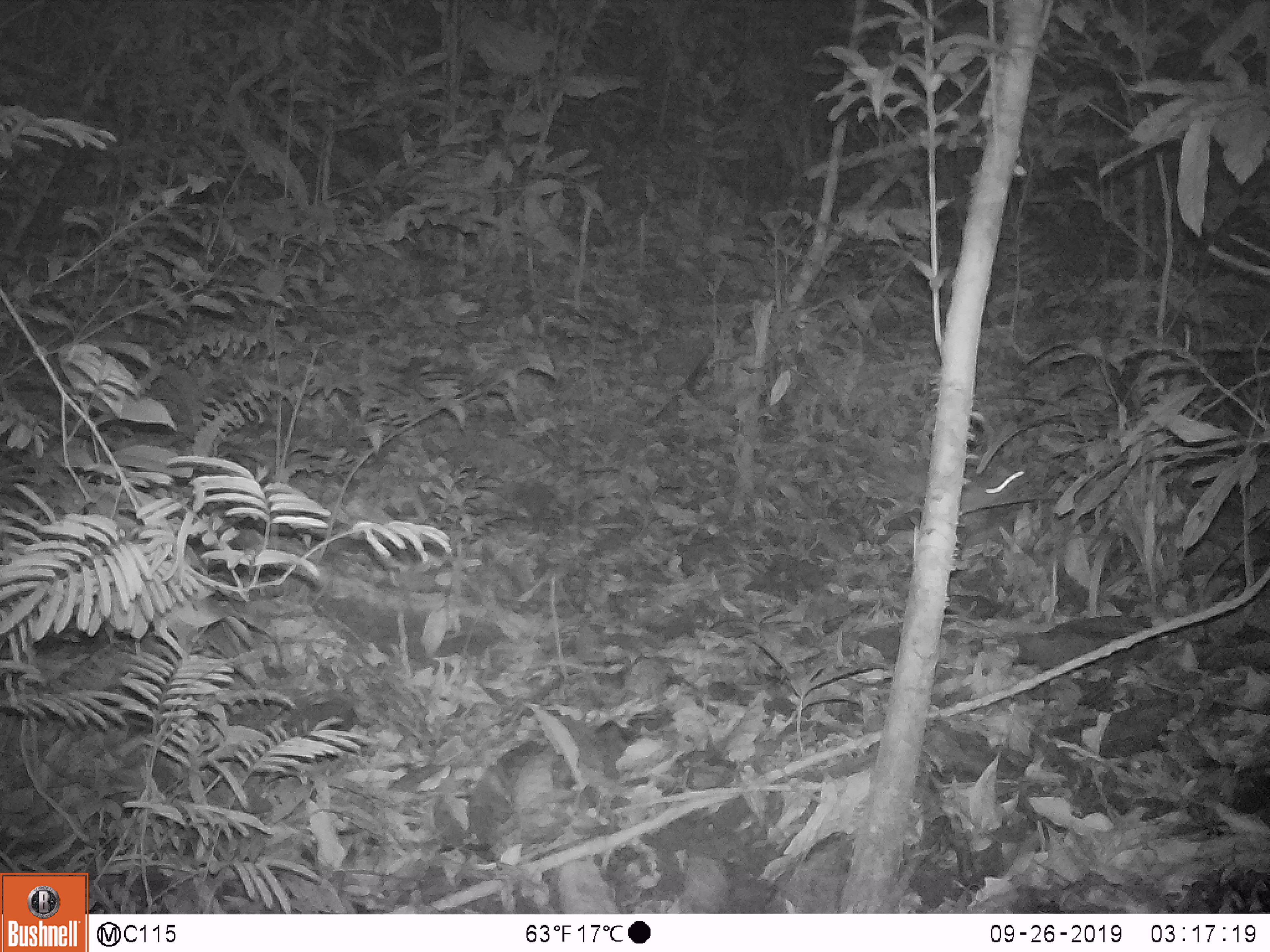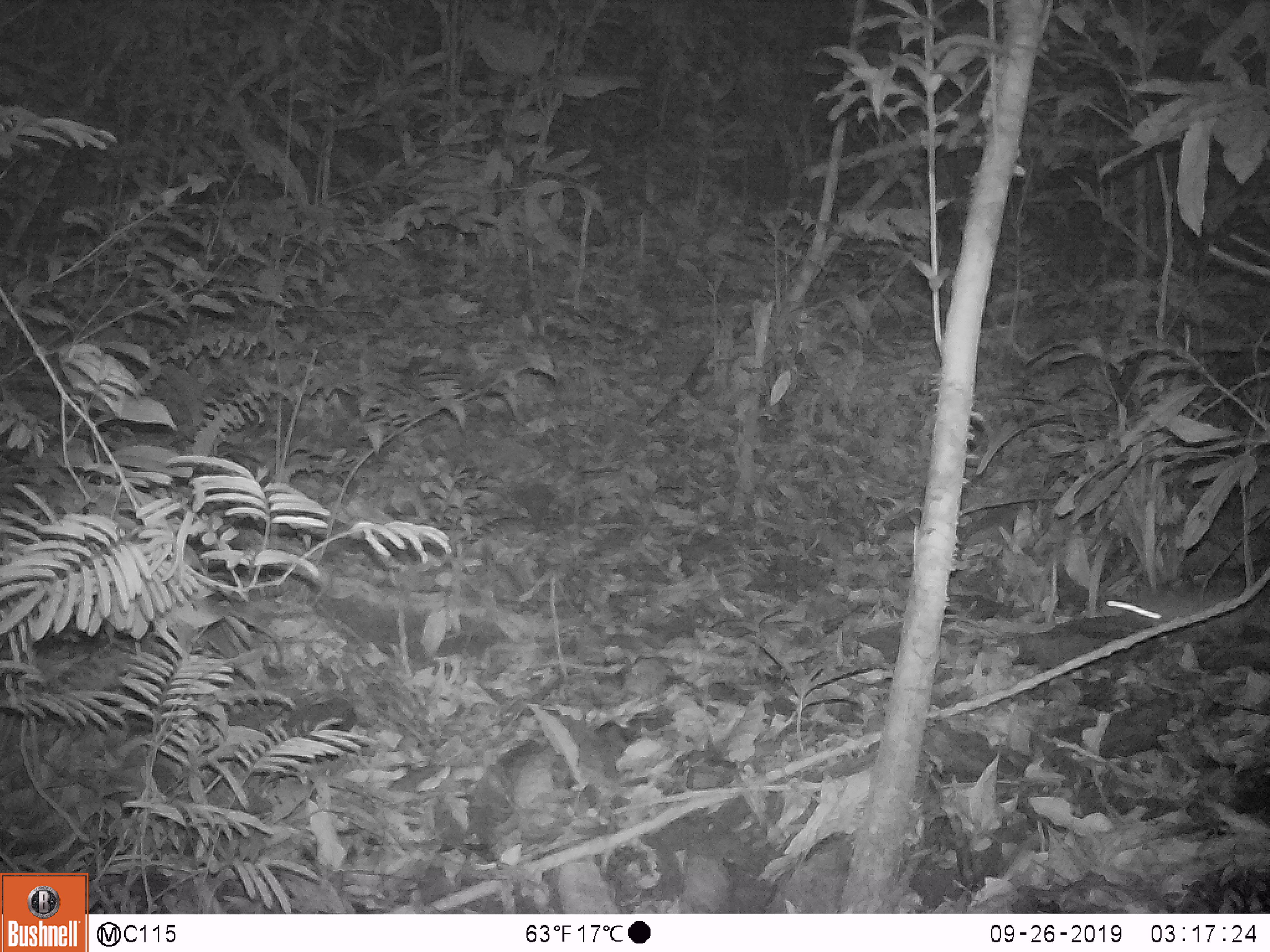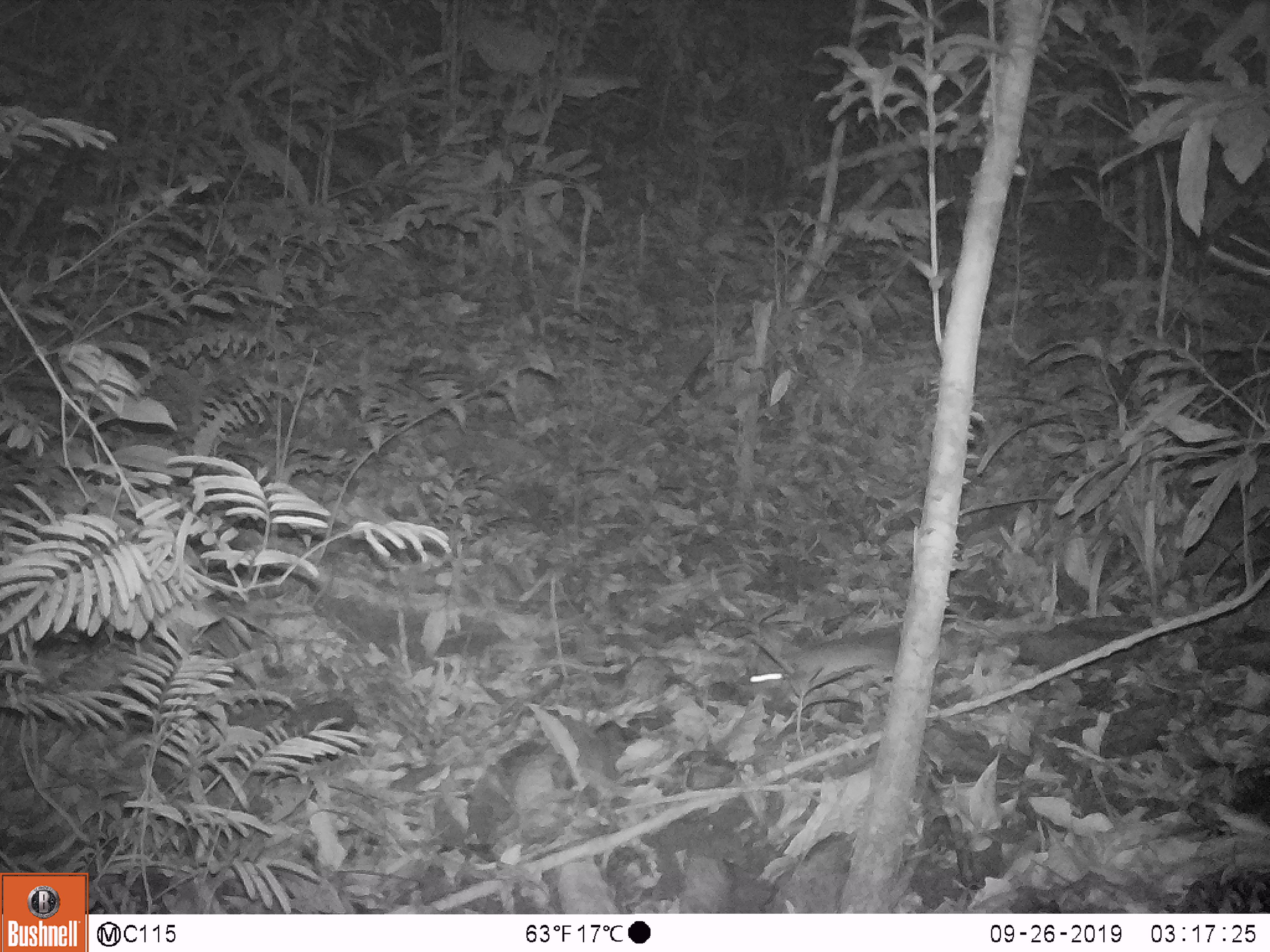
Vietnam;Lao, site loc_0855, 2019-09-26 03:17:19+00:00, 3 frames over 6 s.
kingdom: Animalia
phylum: Chordata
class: Mammalia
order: Rodentia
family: Muridae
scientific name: Muridae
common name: old-world mice and rats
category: unidentified murid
Unidentified murid (old-world mice and rats) (Muridae). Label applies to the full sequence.